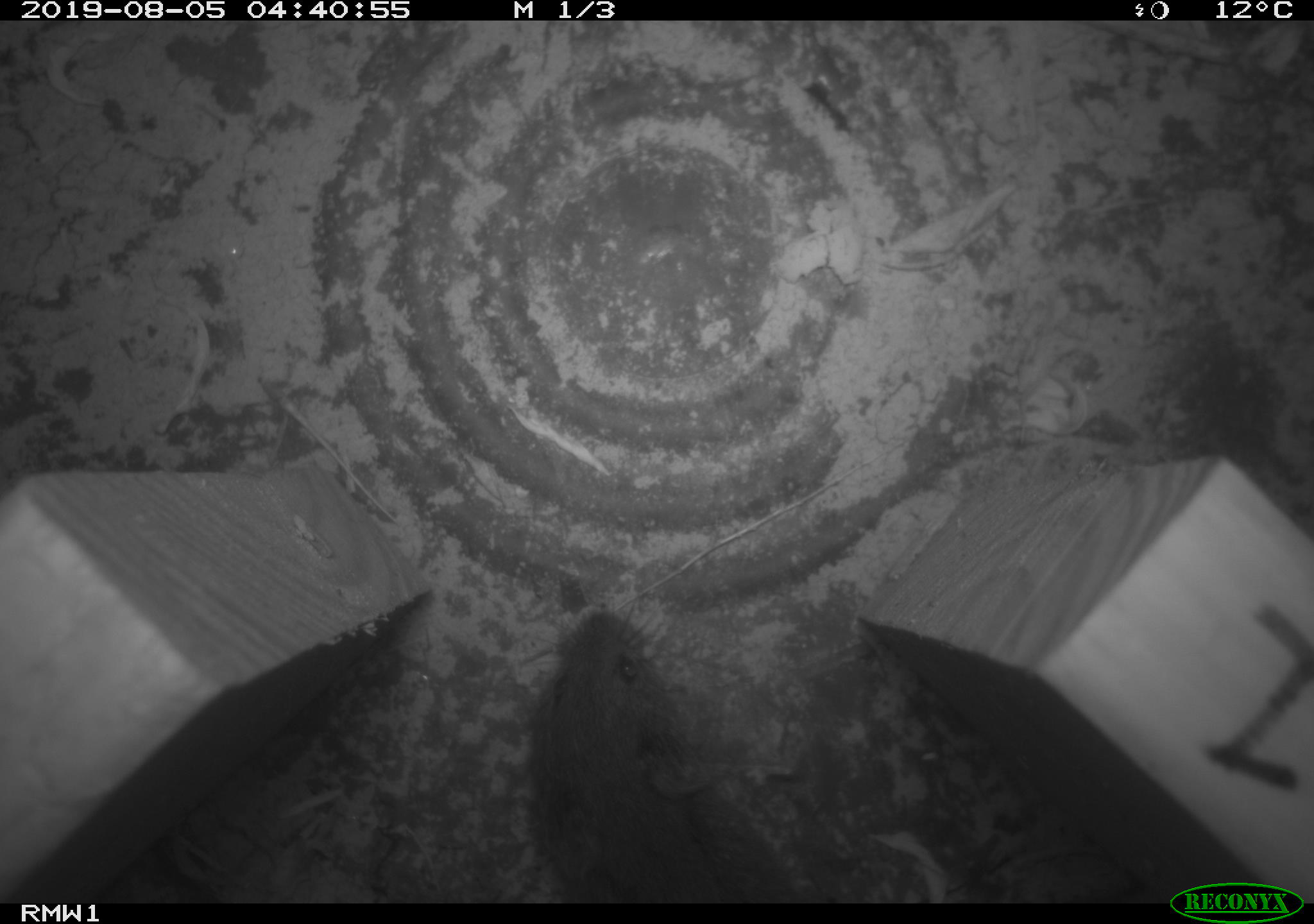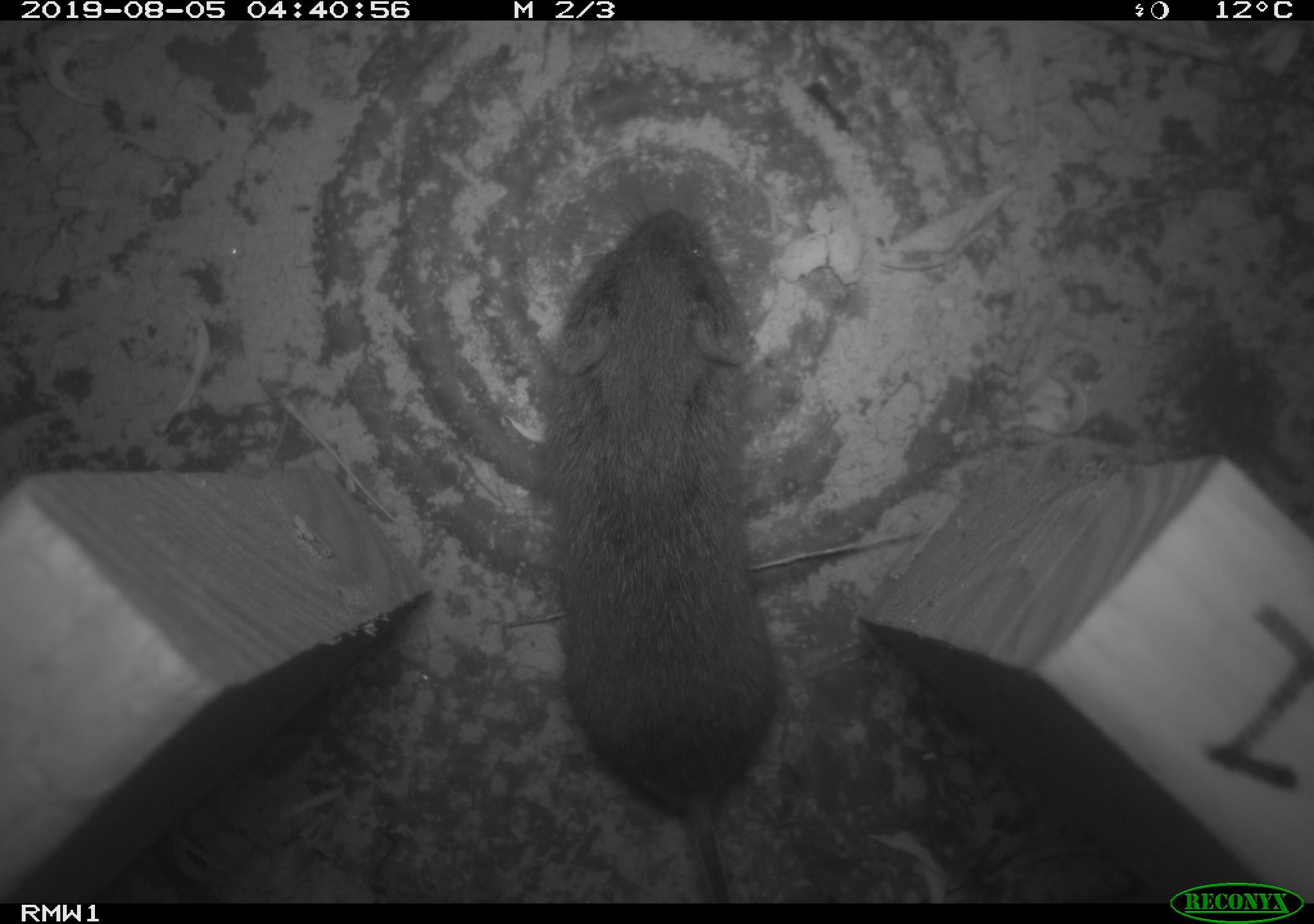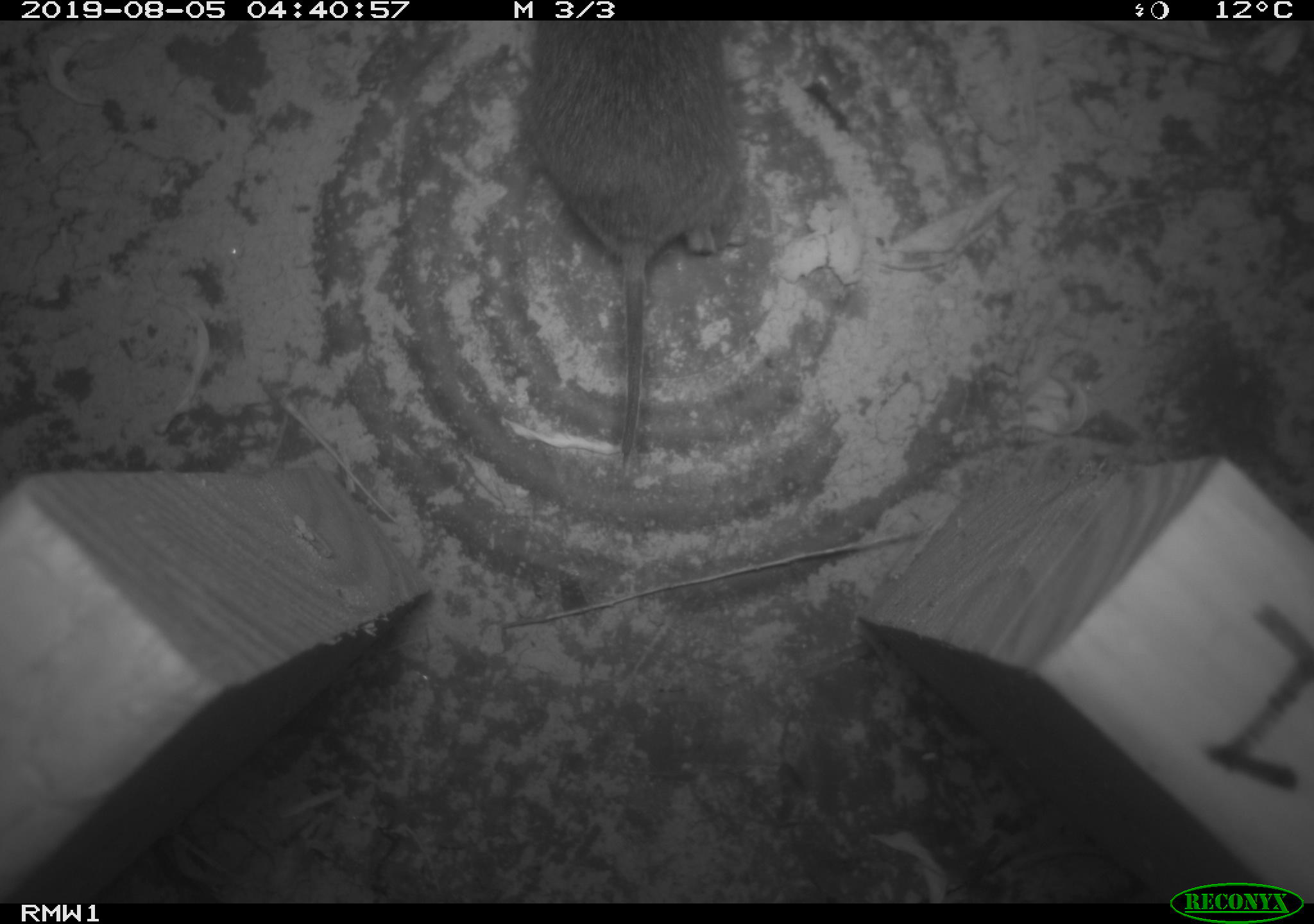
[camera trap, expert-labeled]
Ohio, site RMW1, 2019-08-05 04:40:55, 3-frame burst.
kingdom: Animalia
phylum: Chordata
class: Mammalia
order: Rodentia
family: Cricetidae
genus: Microtus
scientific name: Microtus pennsylvanicus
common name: meadow vole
Meadow vole (Microtus pennsylvanicus).